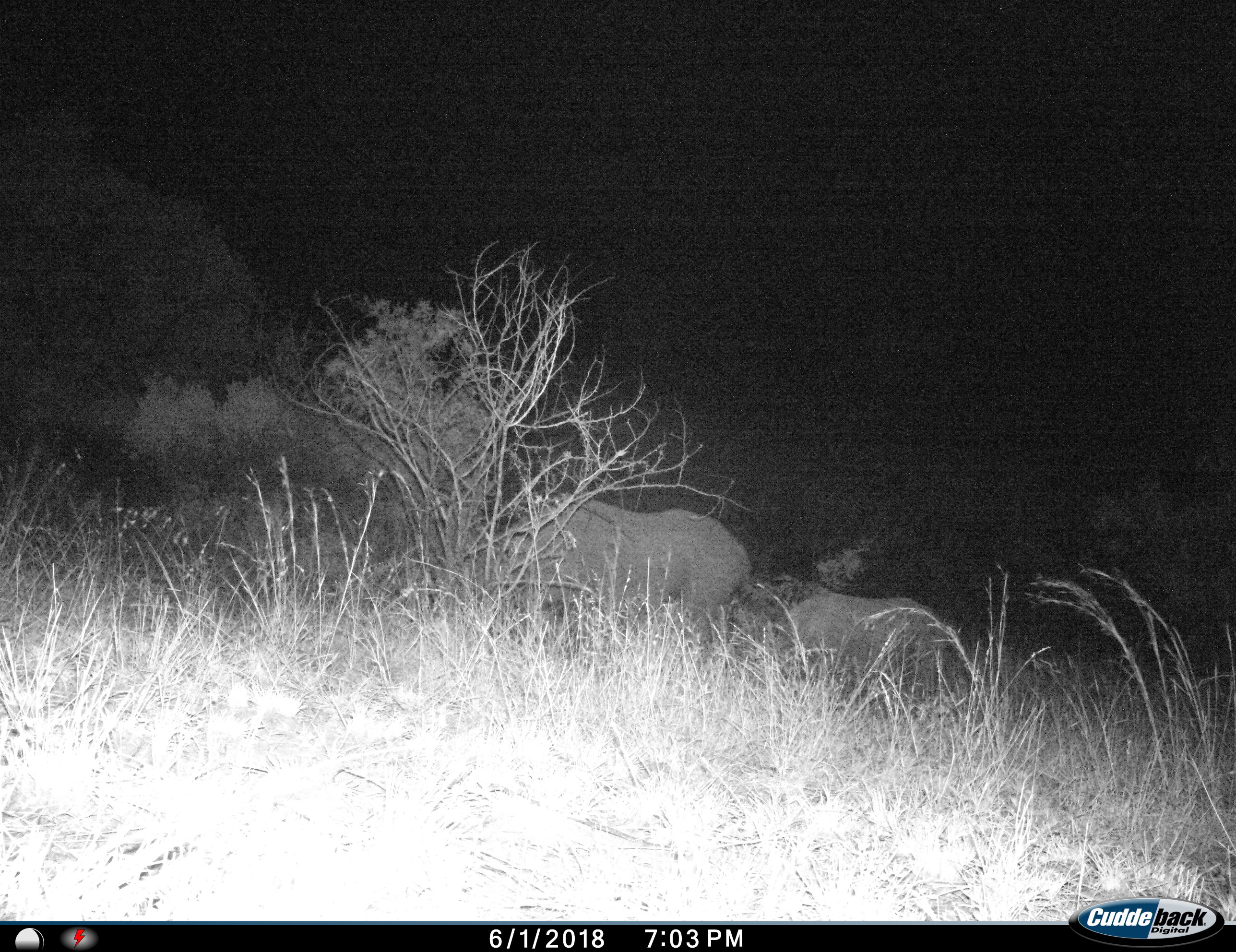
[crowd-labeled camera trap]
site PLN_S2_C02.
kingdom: Animalia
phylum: Chordata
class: Mammalia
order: Perissodactyla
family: Rhinocerotidae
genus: Ceratotherium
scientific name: Ceratotherium simum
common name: white rhinoceros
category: rhinoceroswhite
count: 2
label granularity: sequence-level